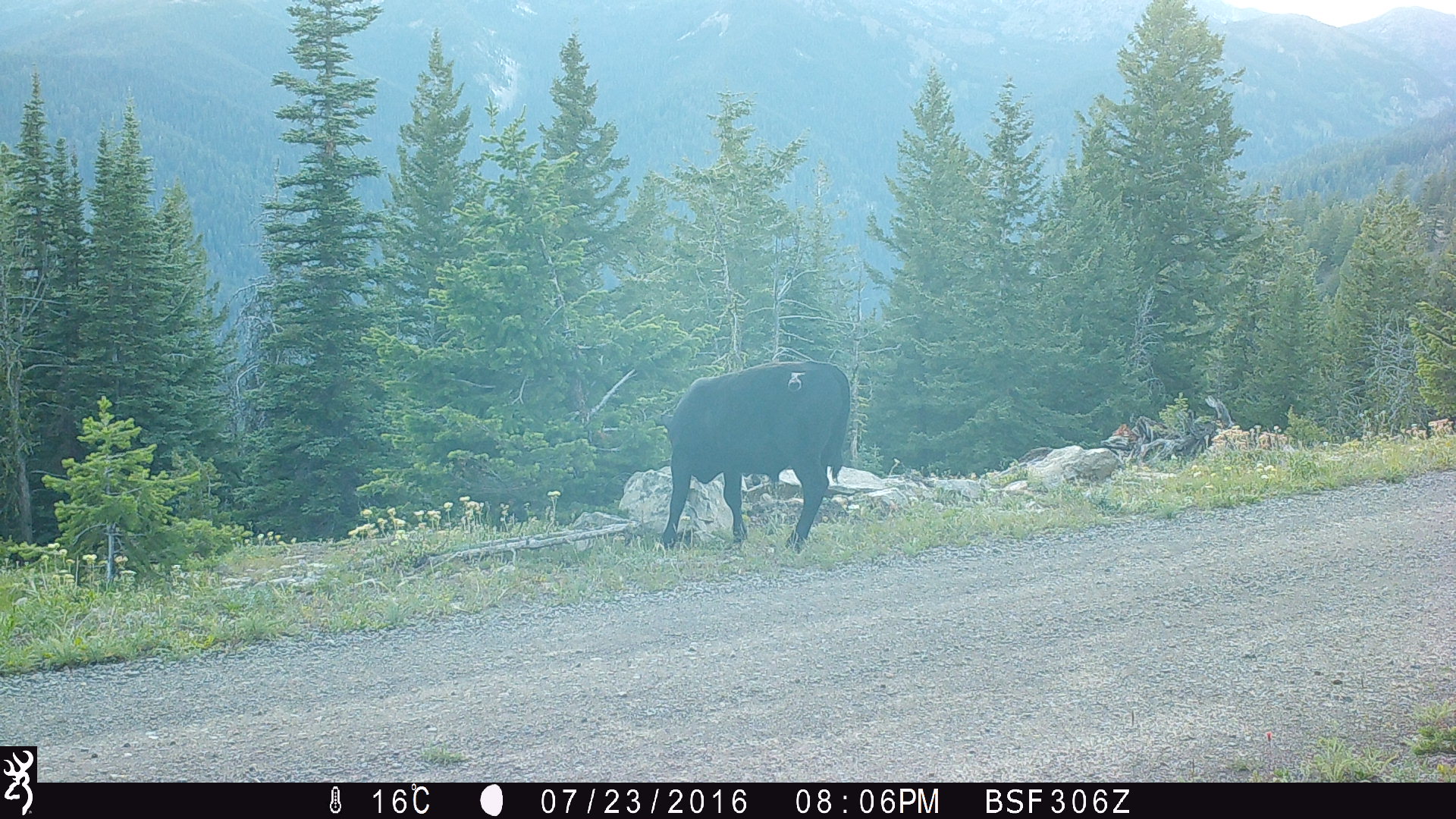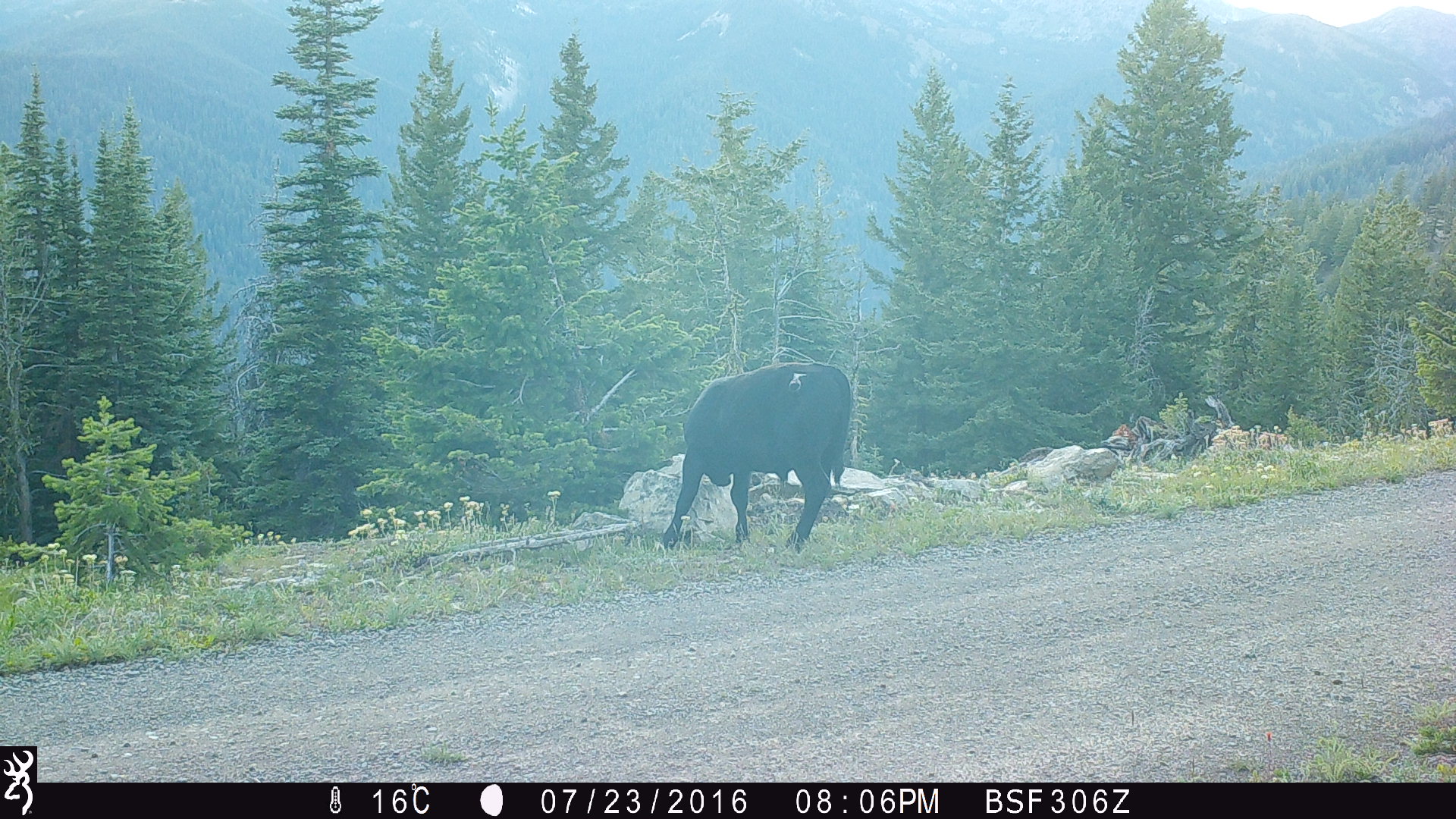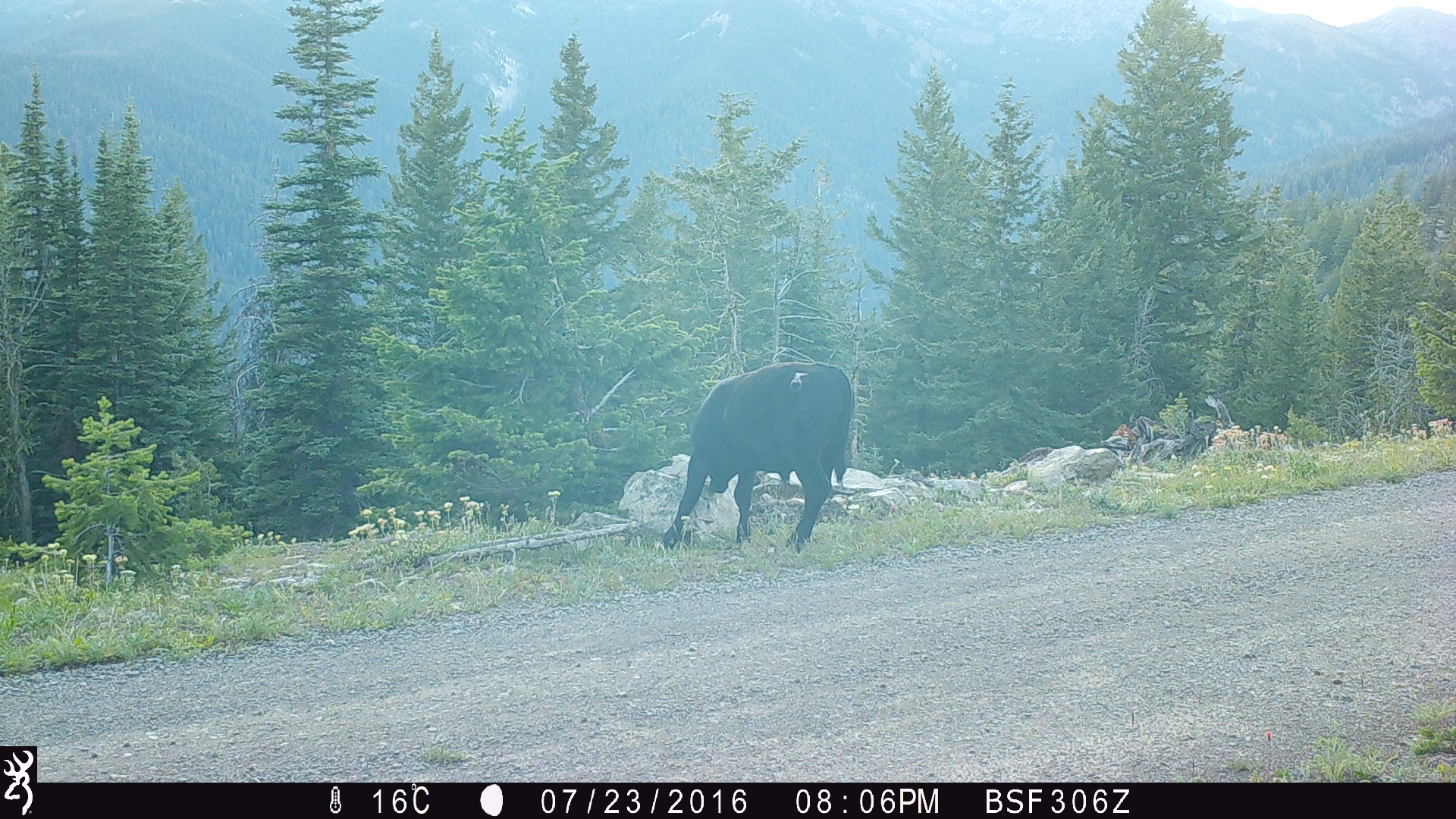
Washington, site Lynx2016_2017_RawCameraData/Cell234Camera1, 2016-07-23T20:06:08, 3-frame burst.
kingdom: Animalia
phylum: Chordata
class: Mammalia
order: Artiodactyla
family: Bovidae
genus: Bos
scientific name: Bos taurus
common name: domestic cattle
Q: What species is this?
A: Domestic cattle (Bos taurus).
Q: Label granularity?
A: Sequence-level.